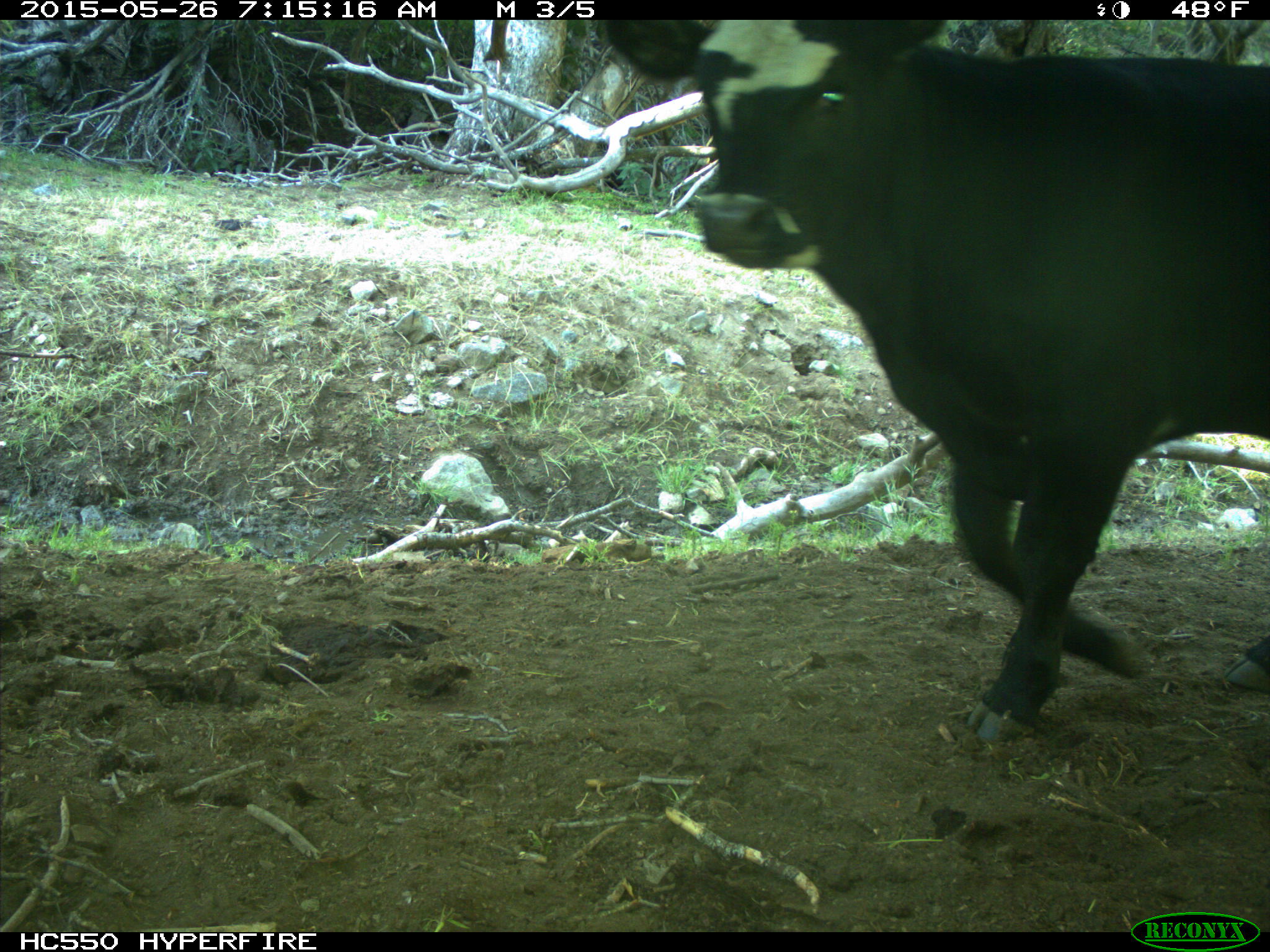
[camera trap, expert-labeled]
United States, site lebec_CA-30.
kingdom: Animalia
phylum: Chordata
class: Mammalia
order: Artiodactyla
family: Bovidae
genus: Bos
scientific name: Bos taurus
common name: domestic cow